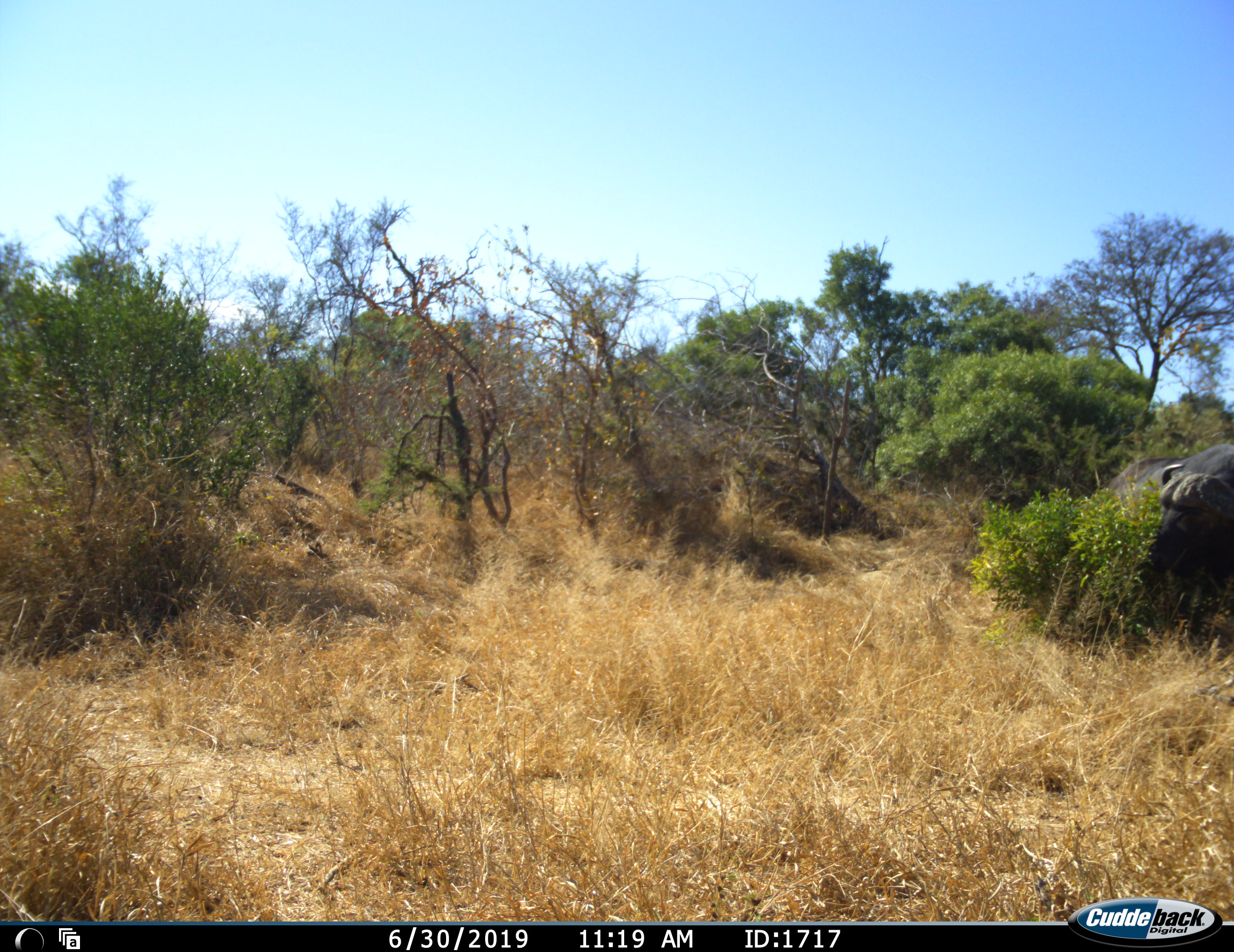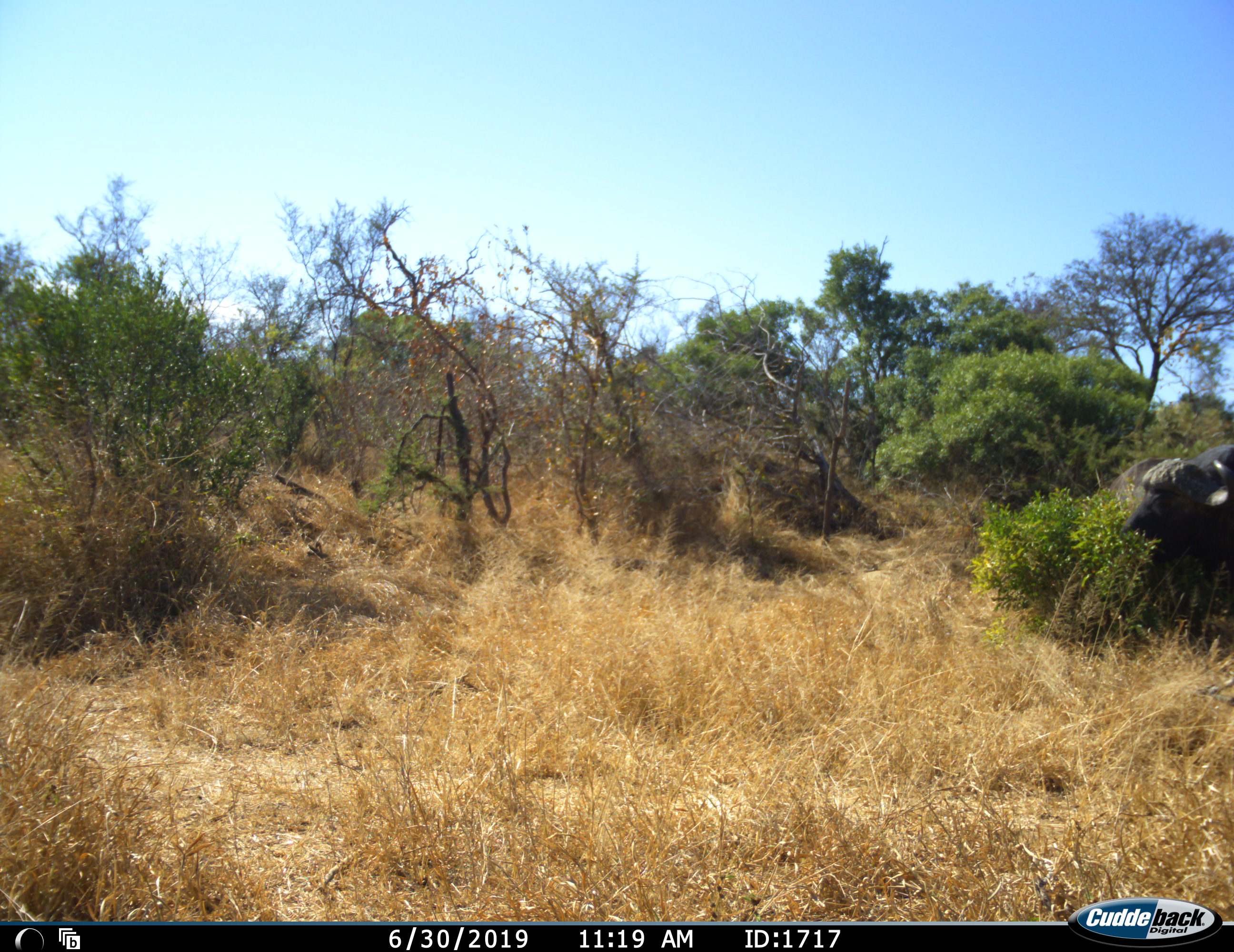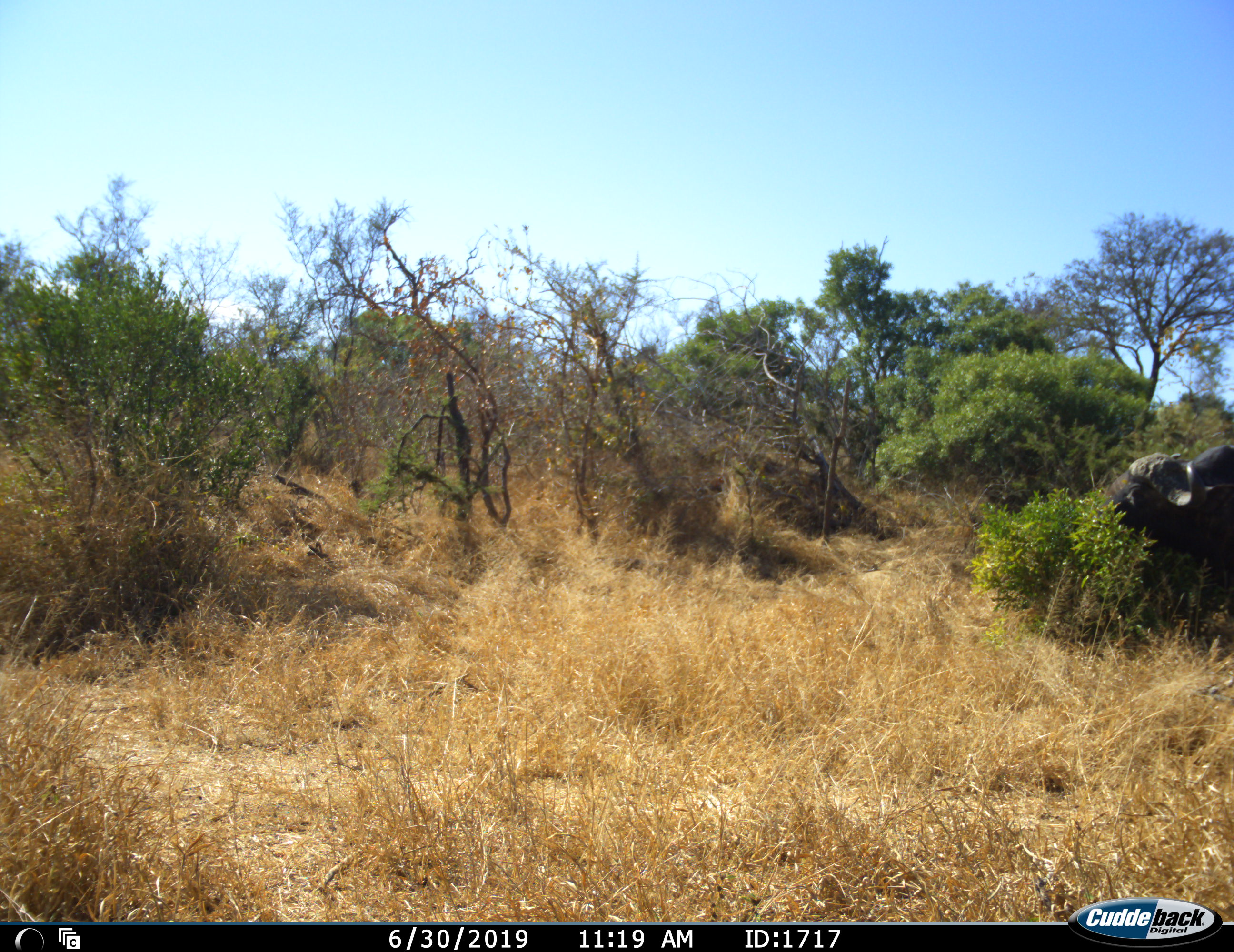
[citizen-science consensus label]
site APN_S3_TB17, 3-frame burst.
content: unidentified animal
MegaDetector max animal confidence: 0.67